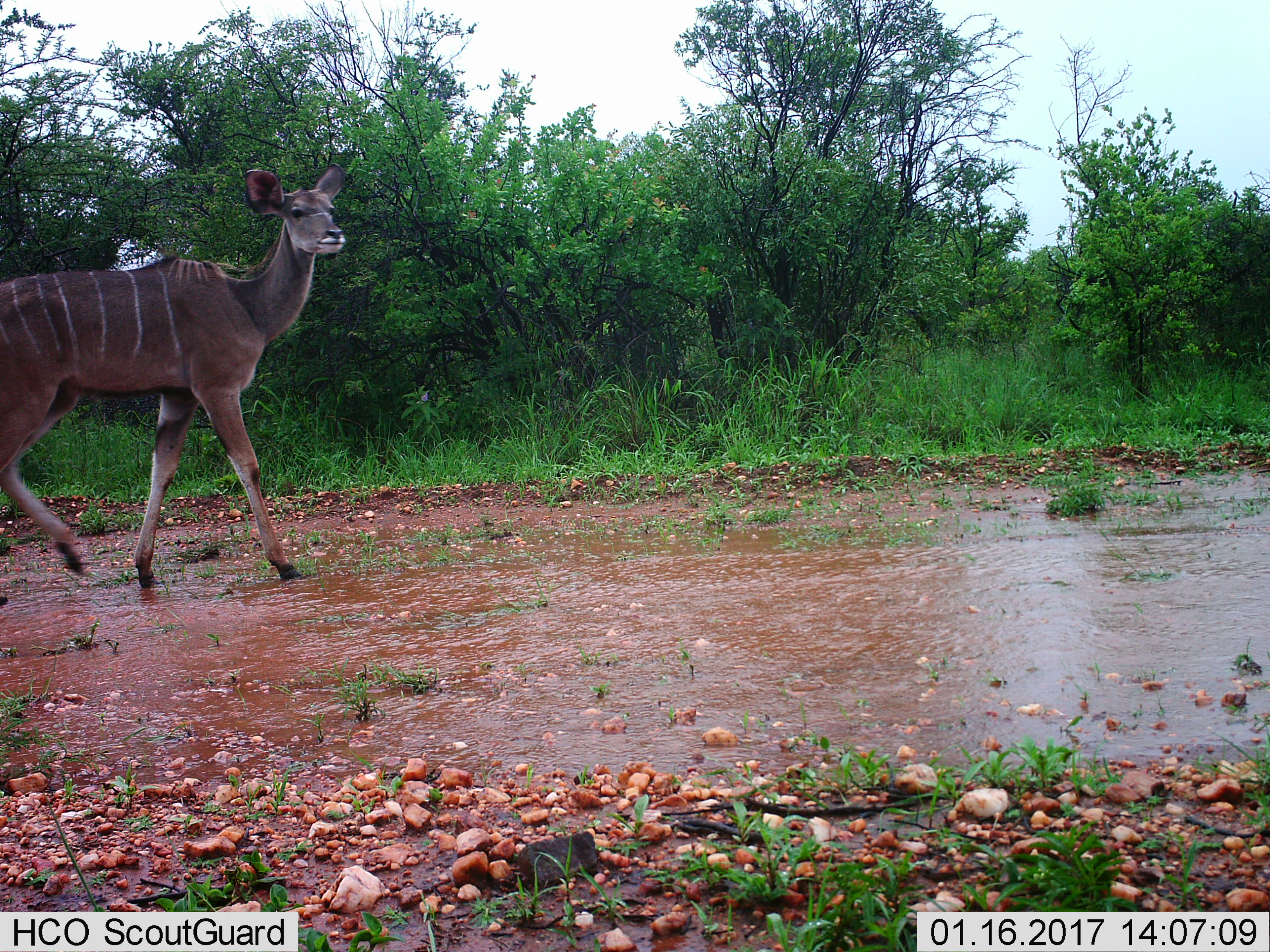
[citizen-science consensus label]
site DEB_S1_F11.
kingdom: Animalia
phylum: Chordata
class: Mammalia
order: Artiodactyla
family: Bovidae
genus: Tragelaphus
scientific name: Tragelaphus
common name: kudu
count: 1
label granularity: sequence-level